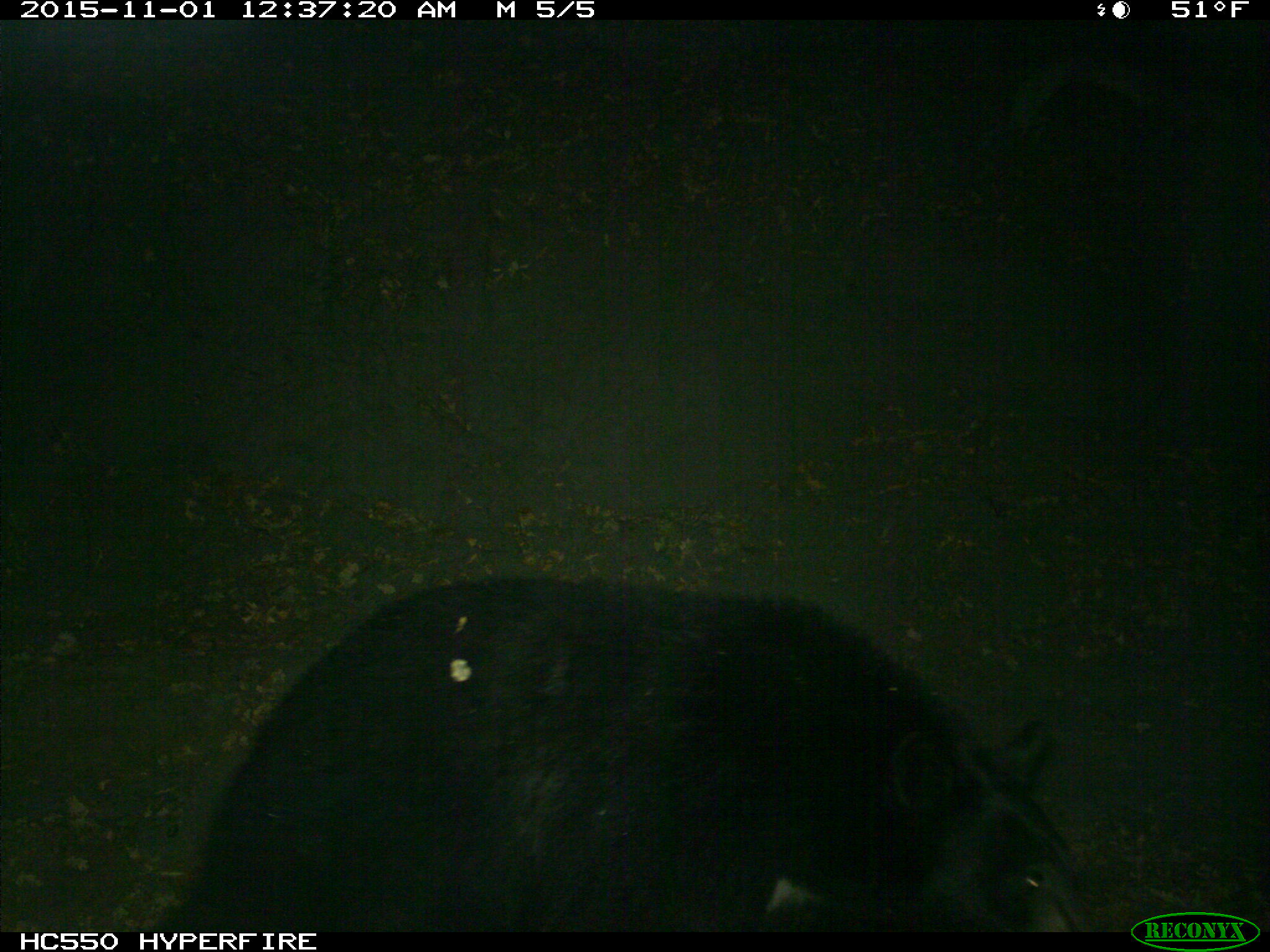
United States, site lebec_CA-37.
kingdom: Animalia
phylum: Chordata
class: Mammalia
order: Carnivora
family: Ursidae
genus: Ursus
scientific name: Ursus americanus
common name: american black bear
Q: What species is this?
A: Ursus americanus (american black bear).